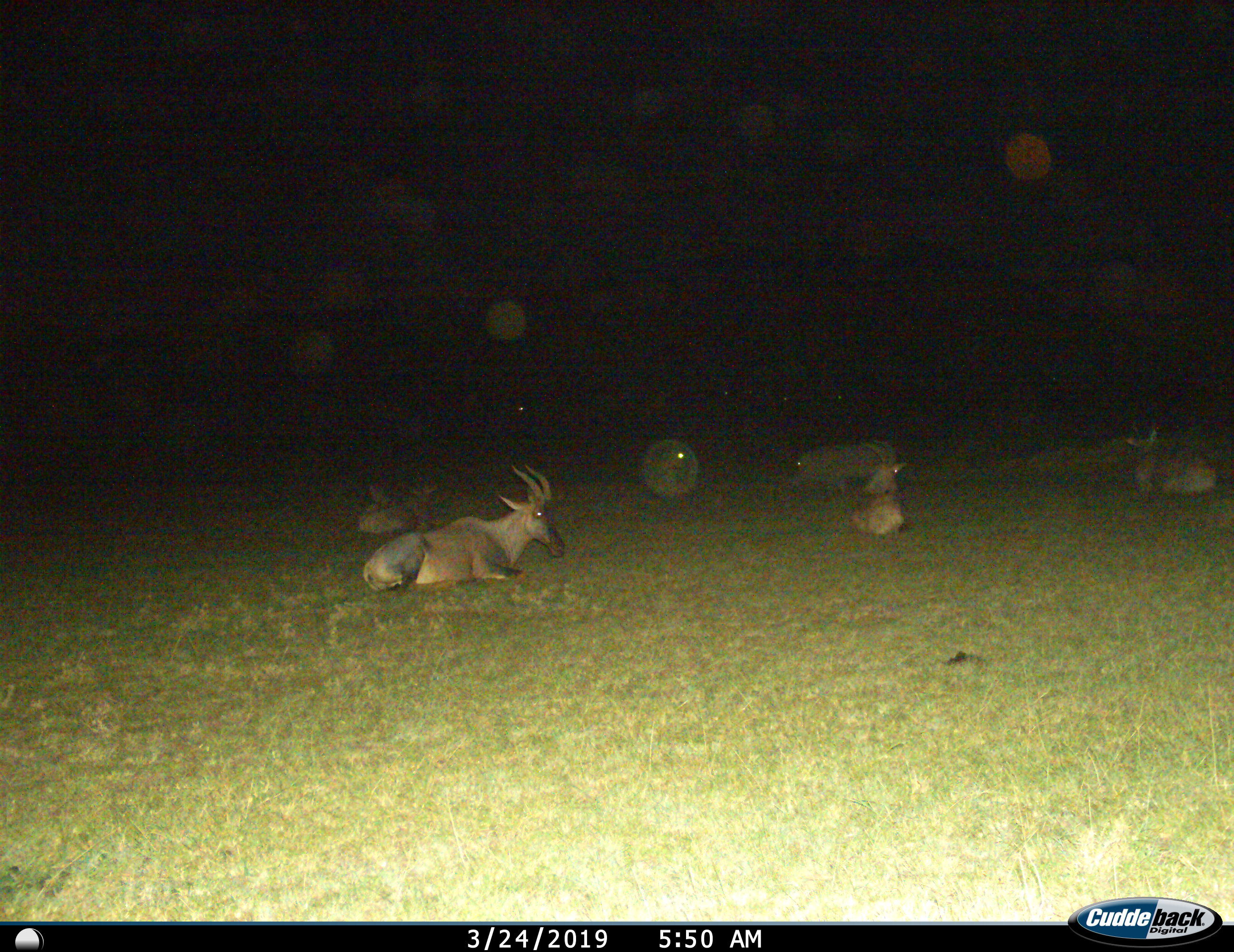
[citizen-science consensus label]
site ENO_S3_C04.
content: unidentified animal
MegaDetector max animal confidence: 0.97